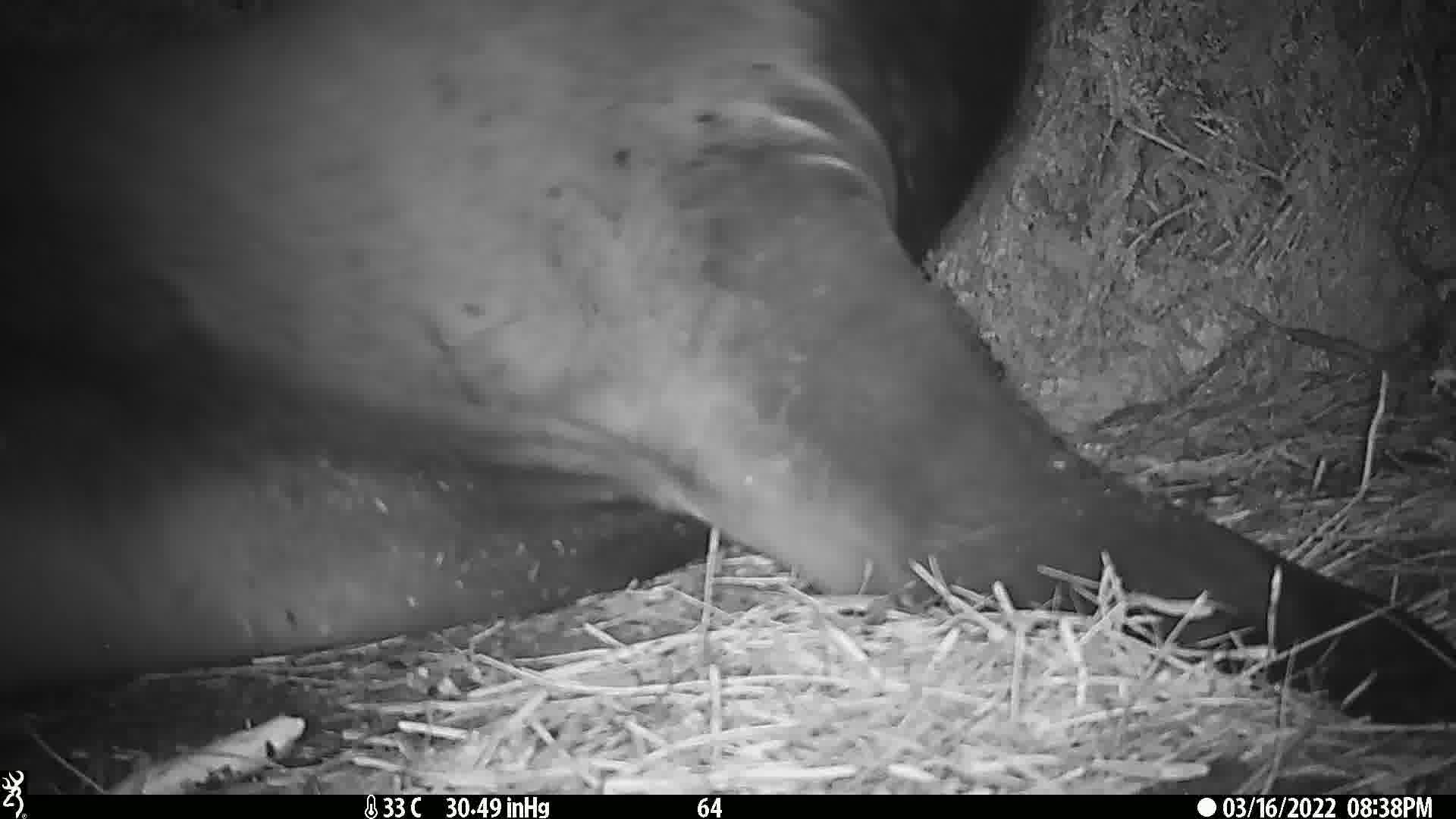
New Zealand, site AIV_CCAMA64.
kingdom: Animalia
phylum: Chordata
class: Mammalia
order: Carnivora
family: Otariidae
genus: Phocarctos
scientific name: Phocarctos hookeri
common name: new zealand sea lion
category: sealion